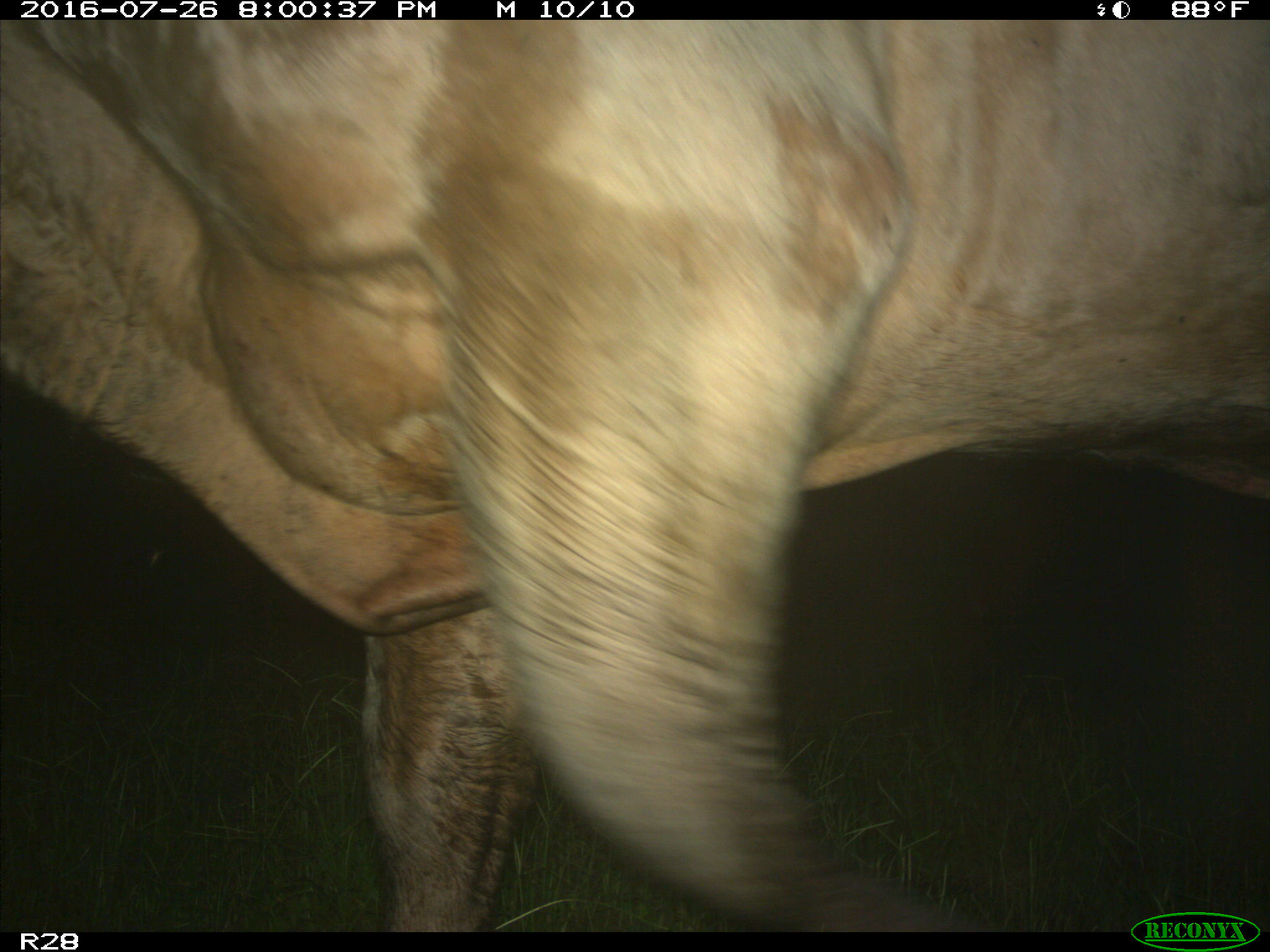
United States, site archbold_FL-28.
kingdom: Animalia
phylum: Chordata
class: Mammalia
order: Artiodactyla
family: Bovidae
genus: Bos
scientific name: Bos taurus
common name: domestic cow